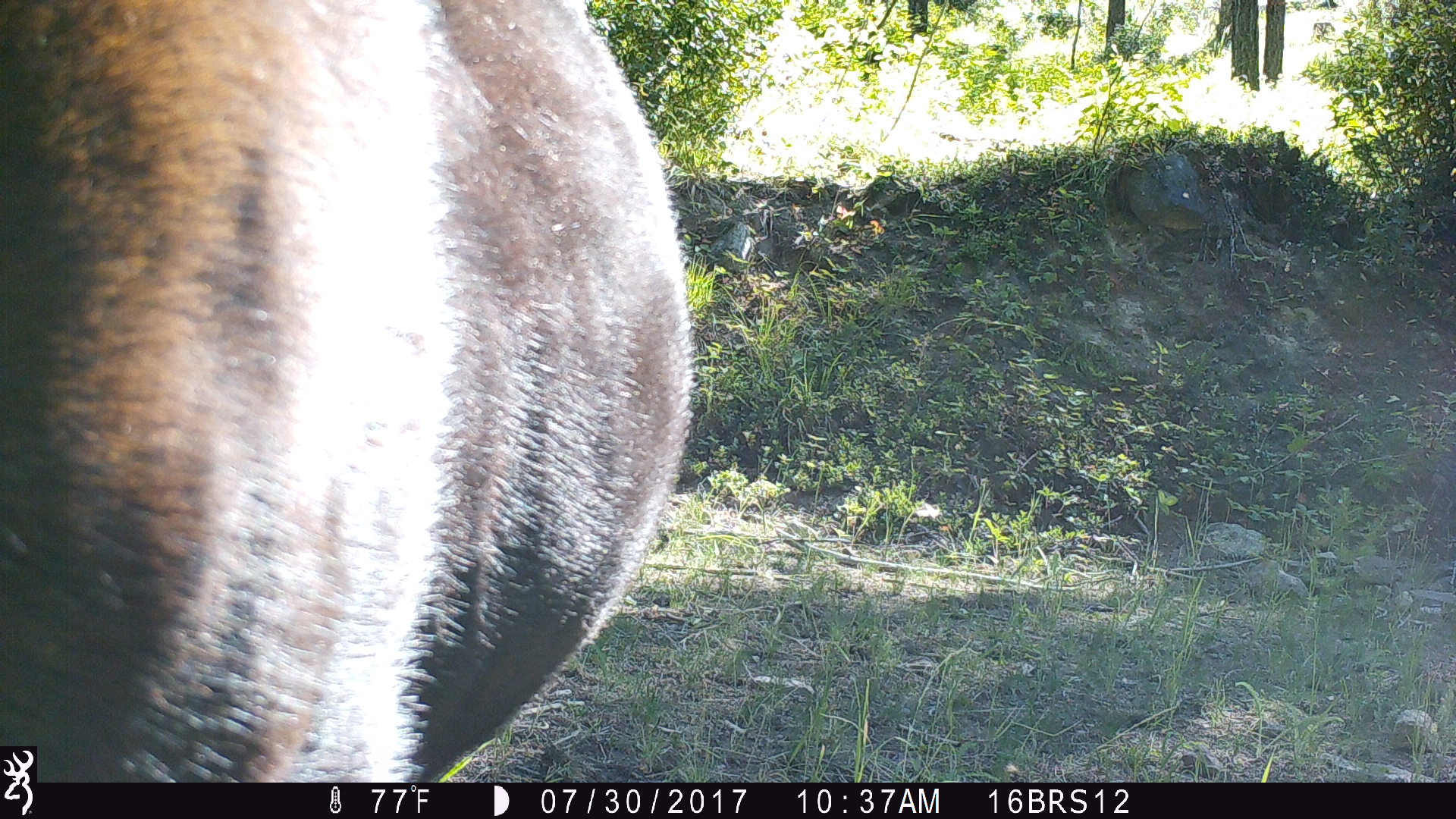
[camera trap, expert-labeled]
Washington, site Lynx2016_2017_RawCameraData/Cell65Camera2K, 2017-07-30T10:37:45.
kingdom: Animalia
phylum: Chordata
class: Mammalia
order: Artiodactyla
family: Bovidae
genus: Bos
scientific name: Bos taurus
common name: domestic cattle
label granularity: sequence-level